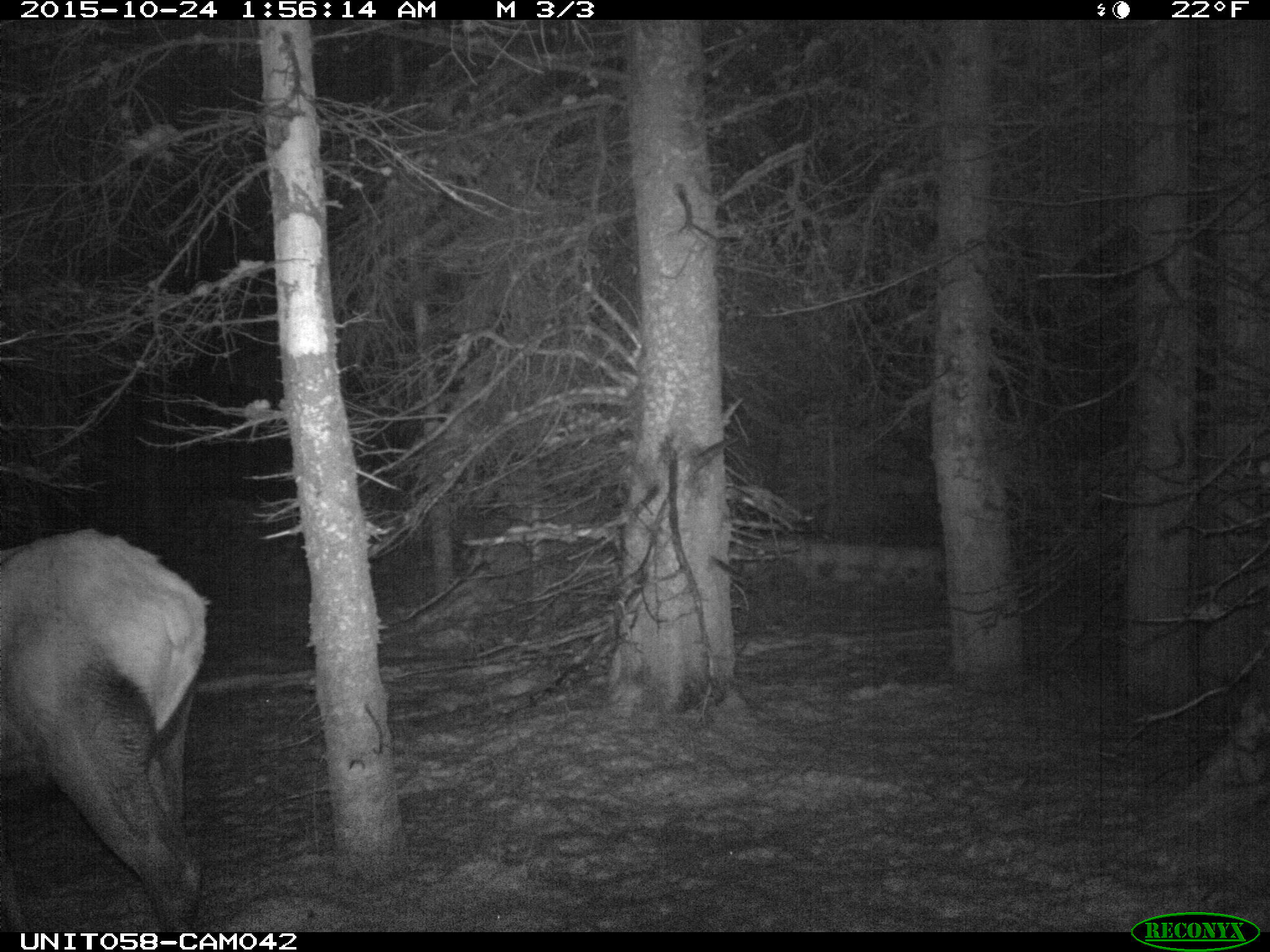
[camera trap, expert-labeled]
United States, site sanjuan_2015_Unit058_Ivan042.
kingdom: Animalia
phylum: Chordata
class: Mammalia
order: Artiodactyla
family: Cervidae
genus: Cervus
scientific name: Cervus elaphus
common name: red deer